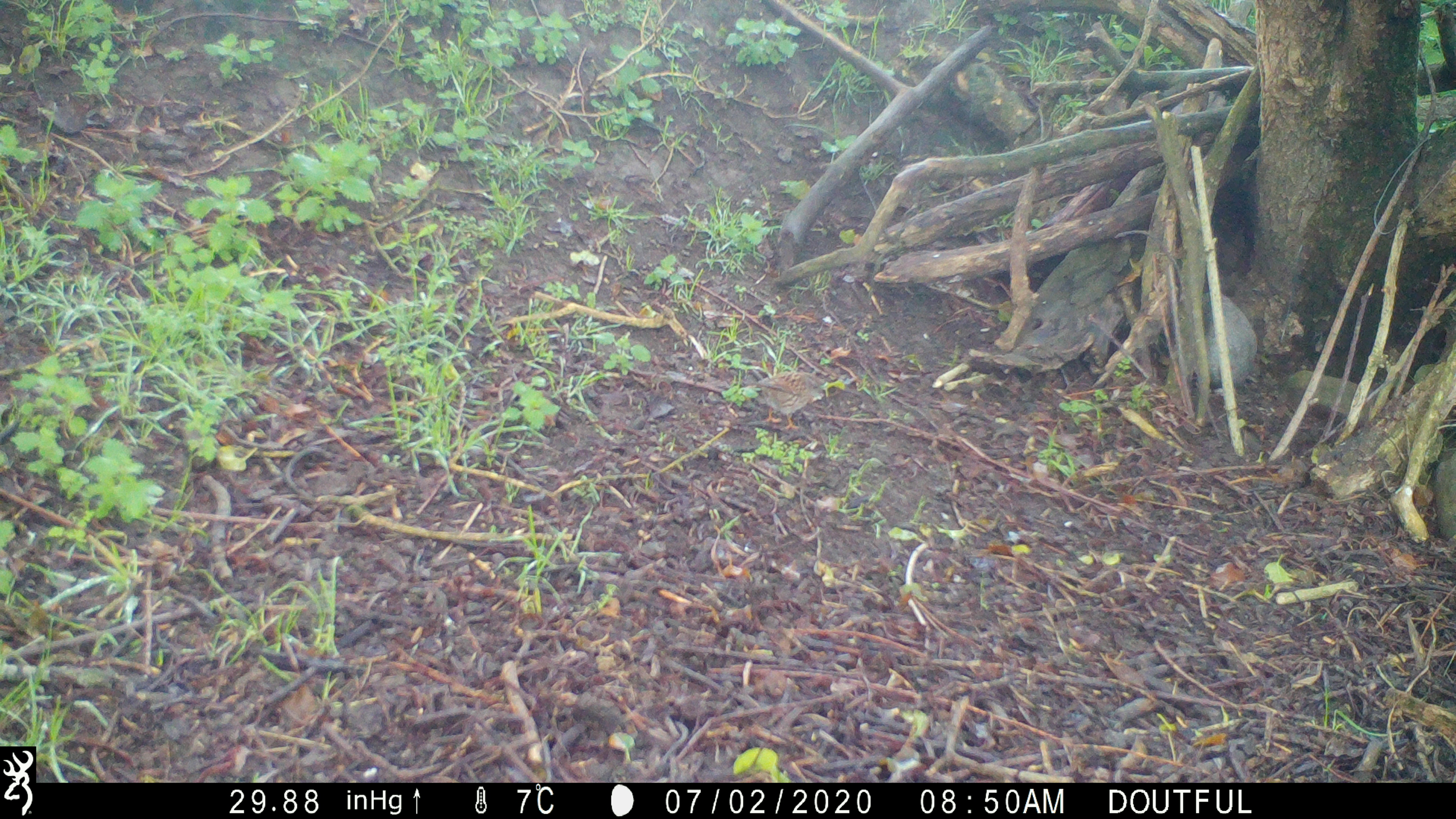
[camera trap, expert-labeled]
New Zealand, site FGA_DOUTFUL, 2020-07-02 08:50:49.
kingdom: Animalia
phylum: Chordata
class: Aves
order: Passeriformes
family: Prunellidae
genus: Prunella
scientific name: Prunella modularis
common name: dunnock